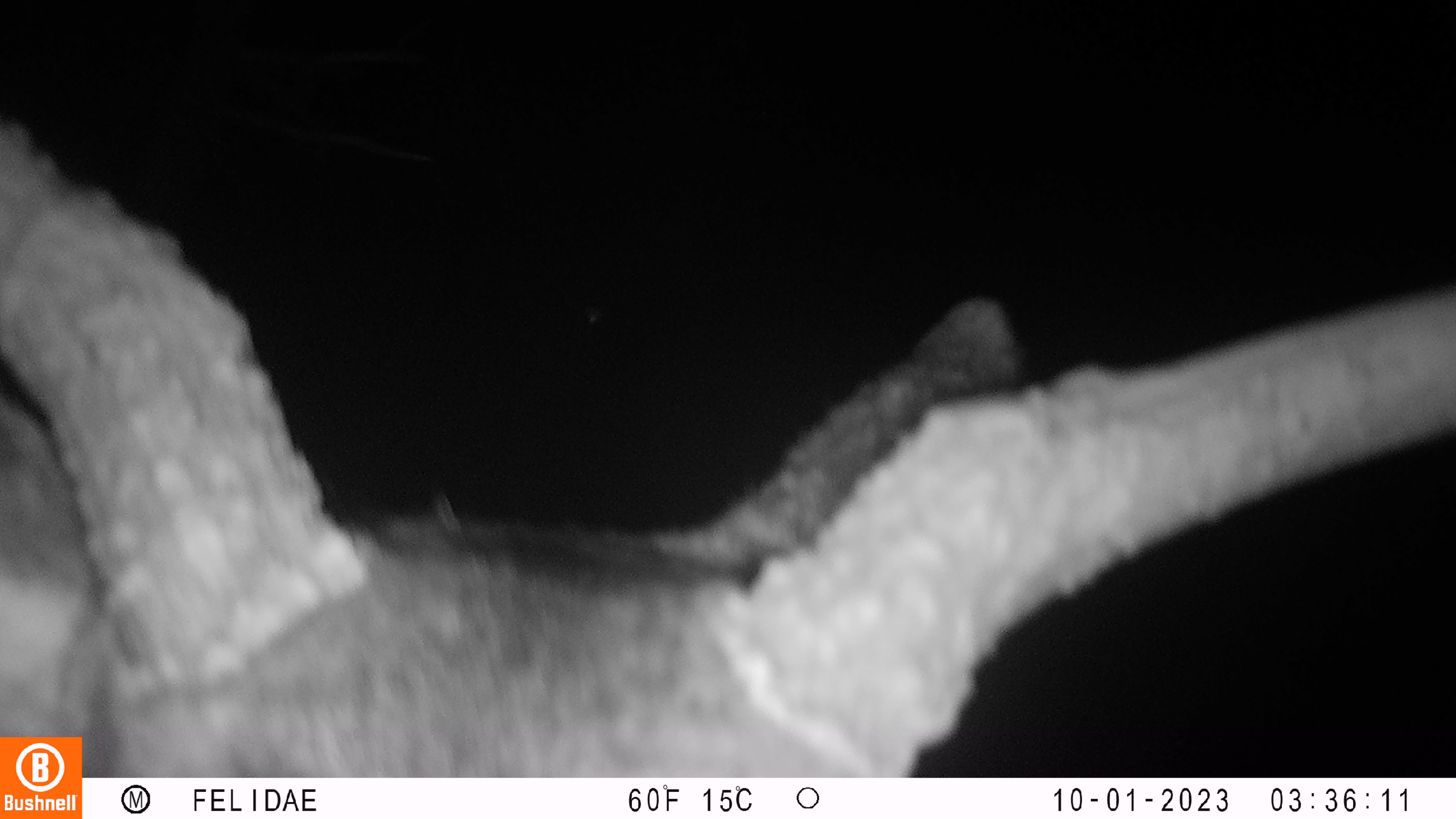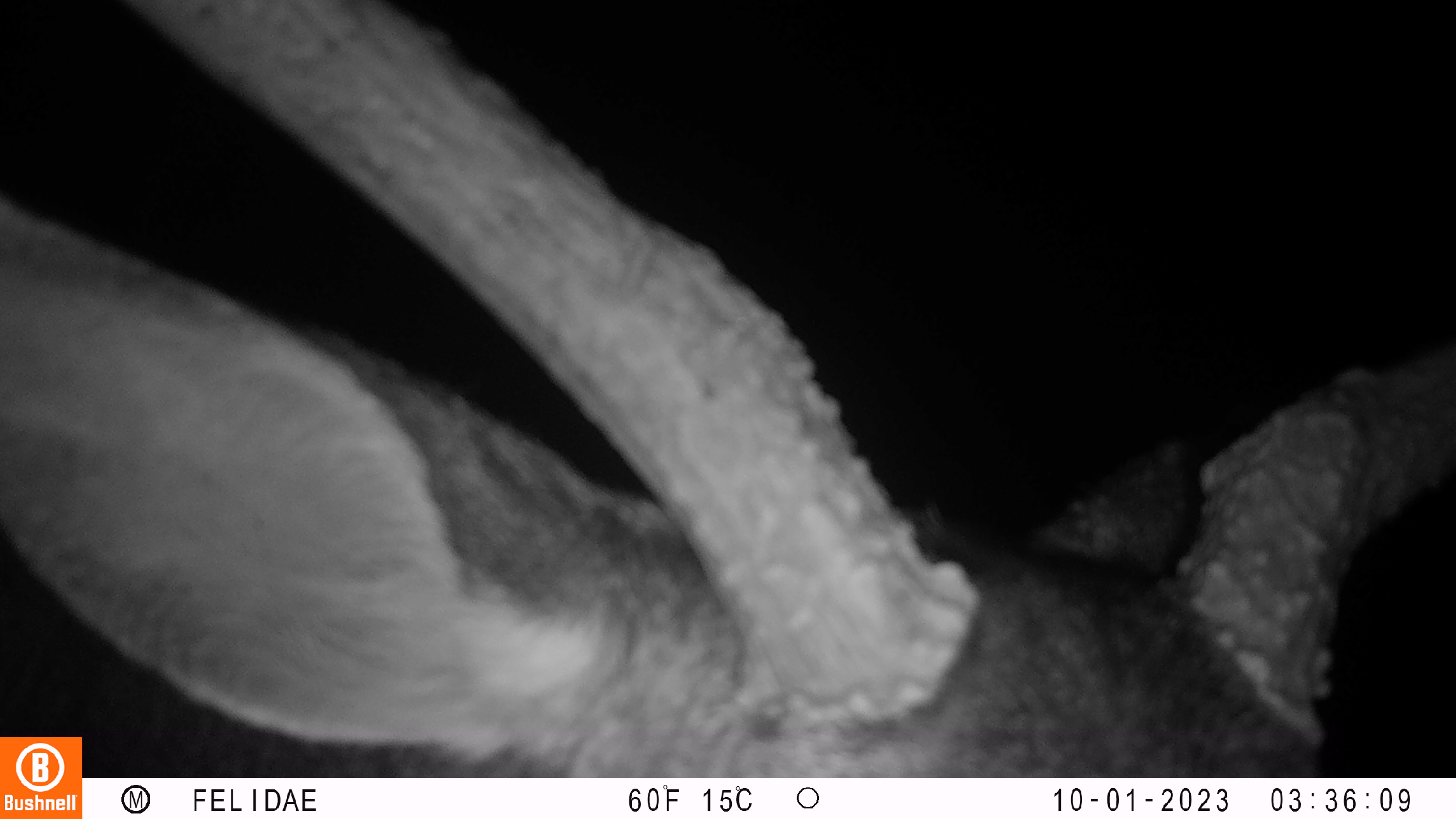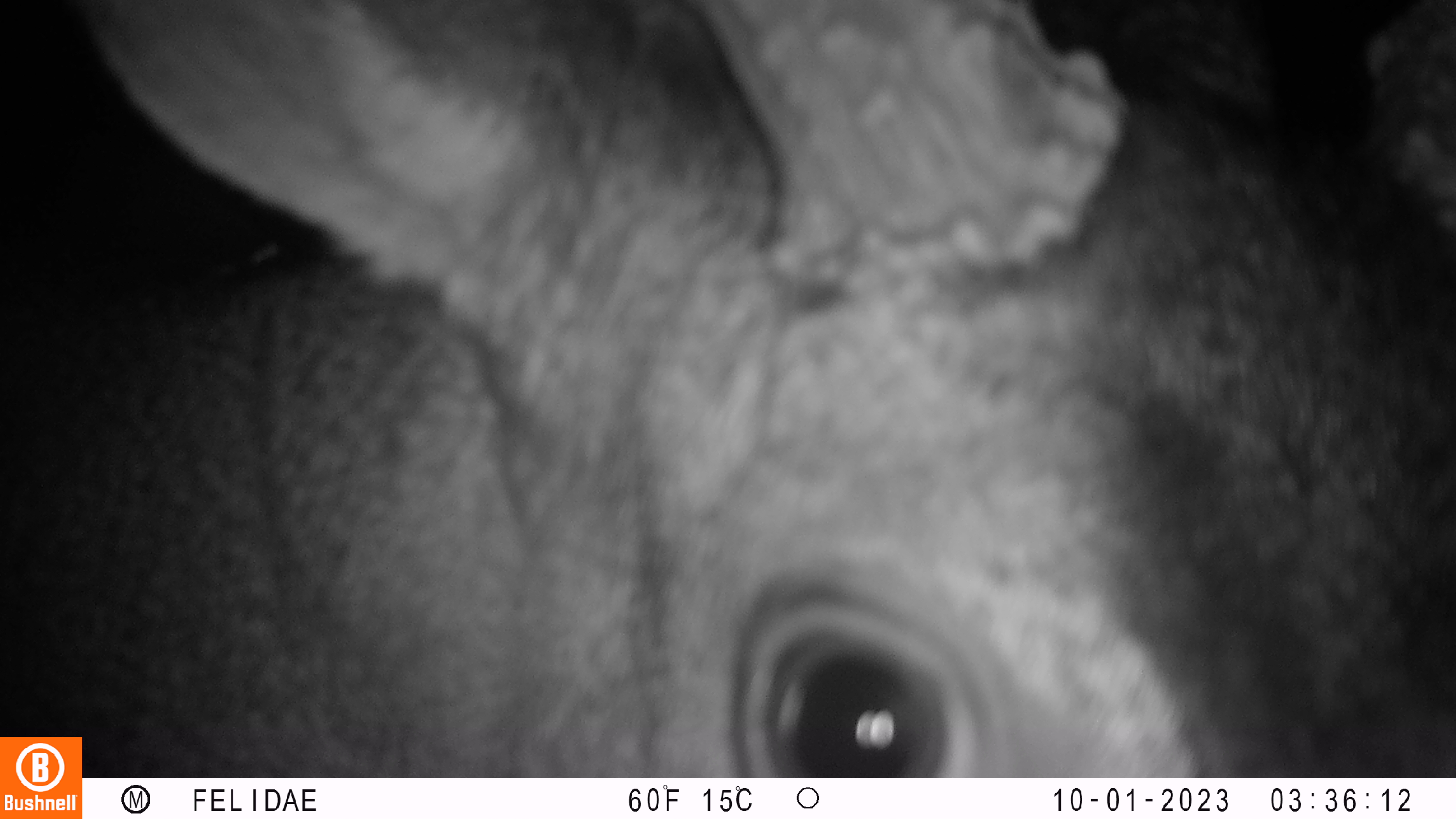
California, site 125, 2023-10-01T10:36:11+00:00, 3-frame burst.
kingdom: Animalia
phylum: Chordata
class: Mammalia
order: Artiodactyla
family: Cervidae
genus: Odocoileus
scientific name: Odocoileus hemionus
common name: mule deer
Mule deer (Odocoileus hemionus).